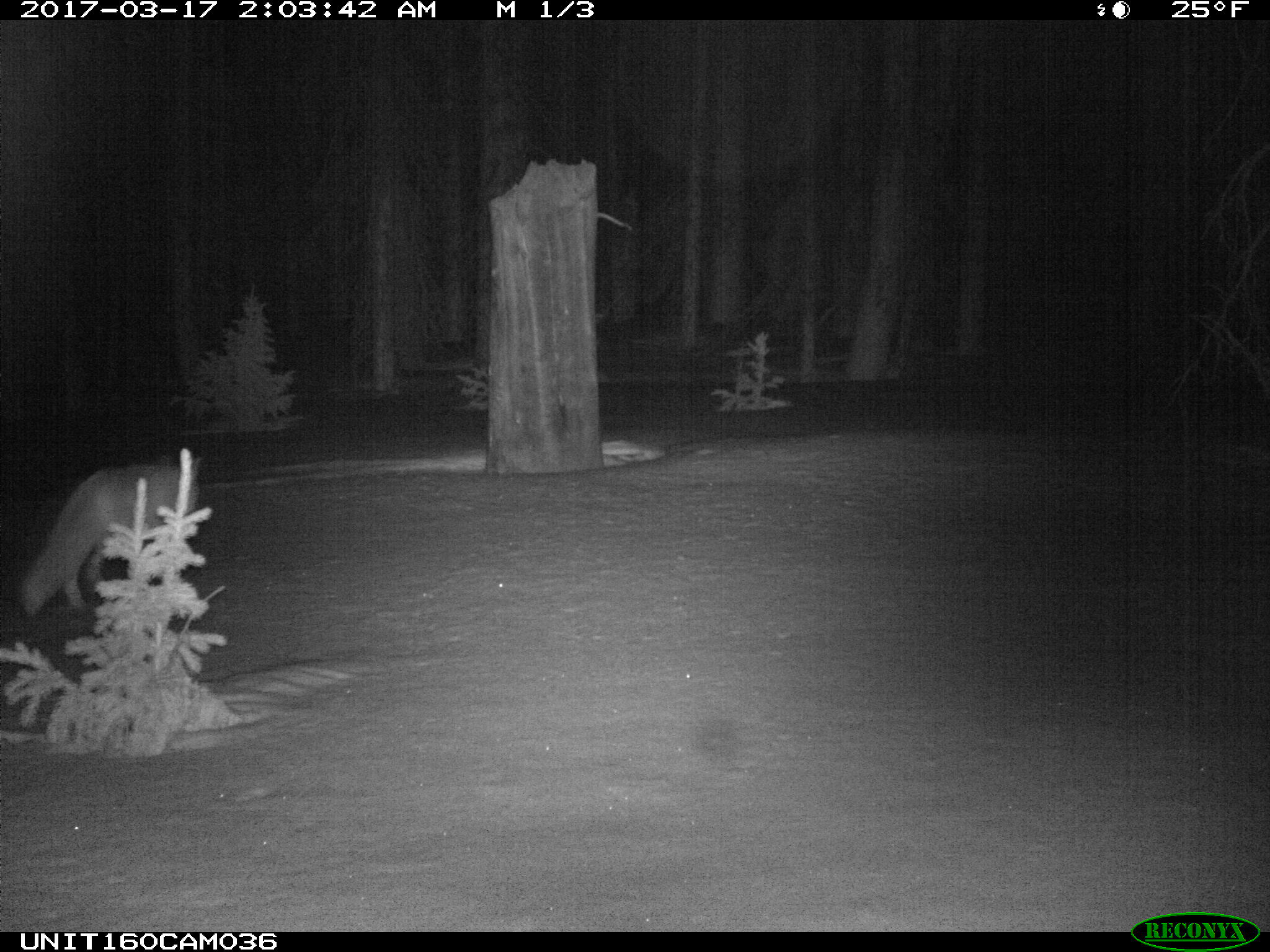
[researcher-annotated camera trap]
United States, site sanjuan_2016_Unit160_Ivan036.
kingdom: Animalia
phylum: Chordata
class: Mammalia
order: Carnivora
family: Canidae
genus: Vulpes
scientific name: Vulpes vulpes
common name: red fox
Vulpes vulpes (red fox).